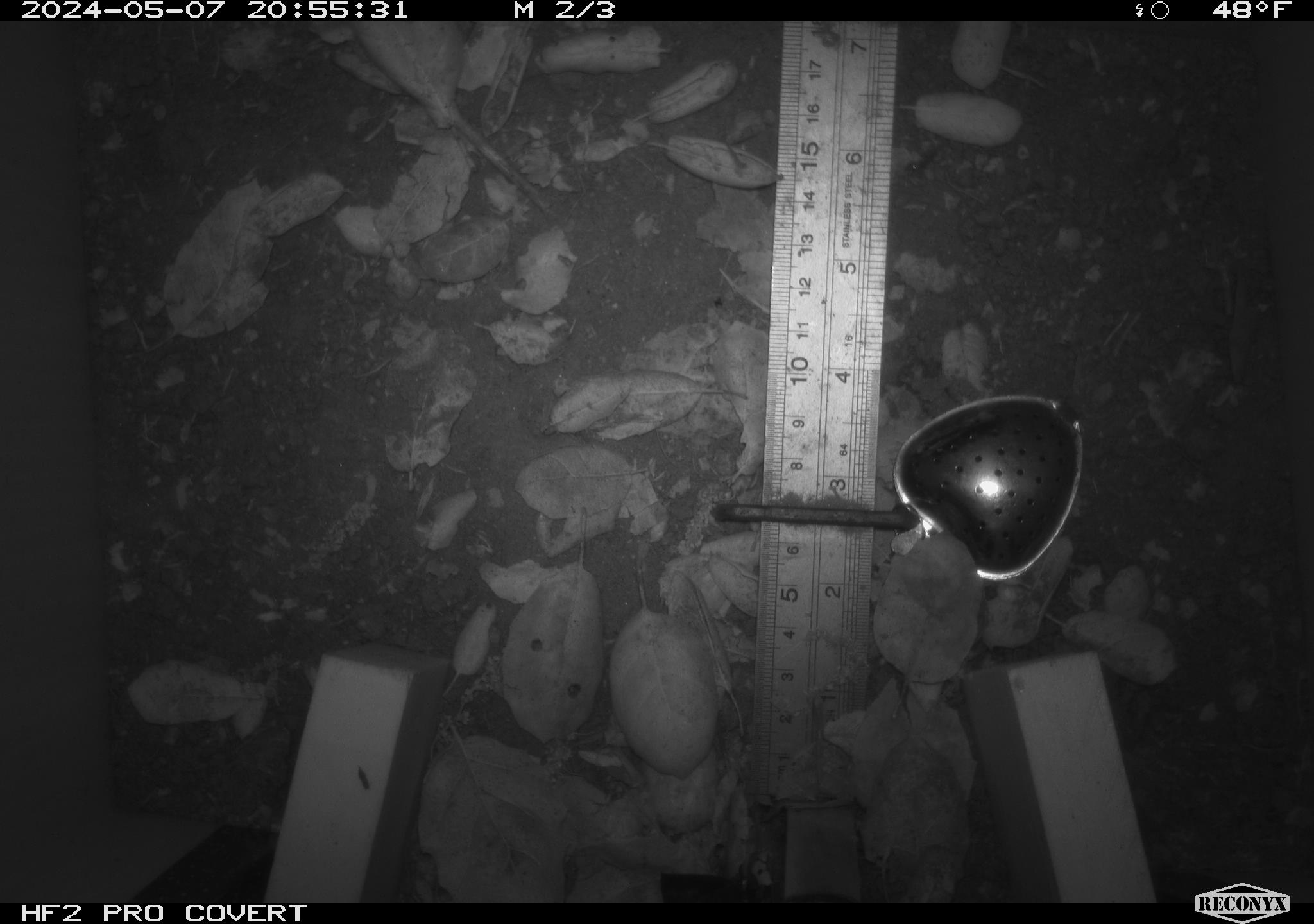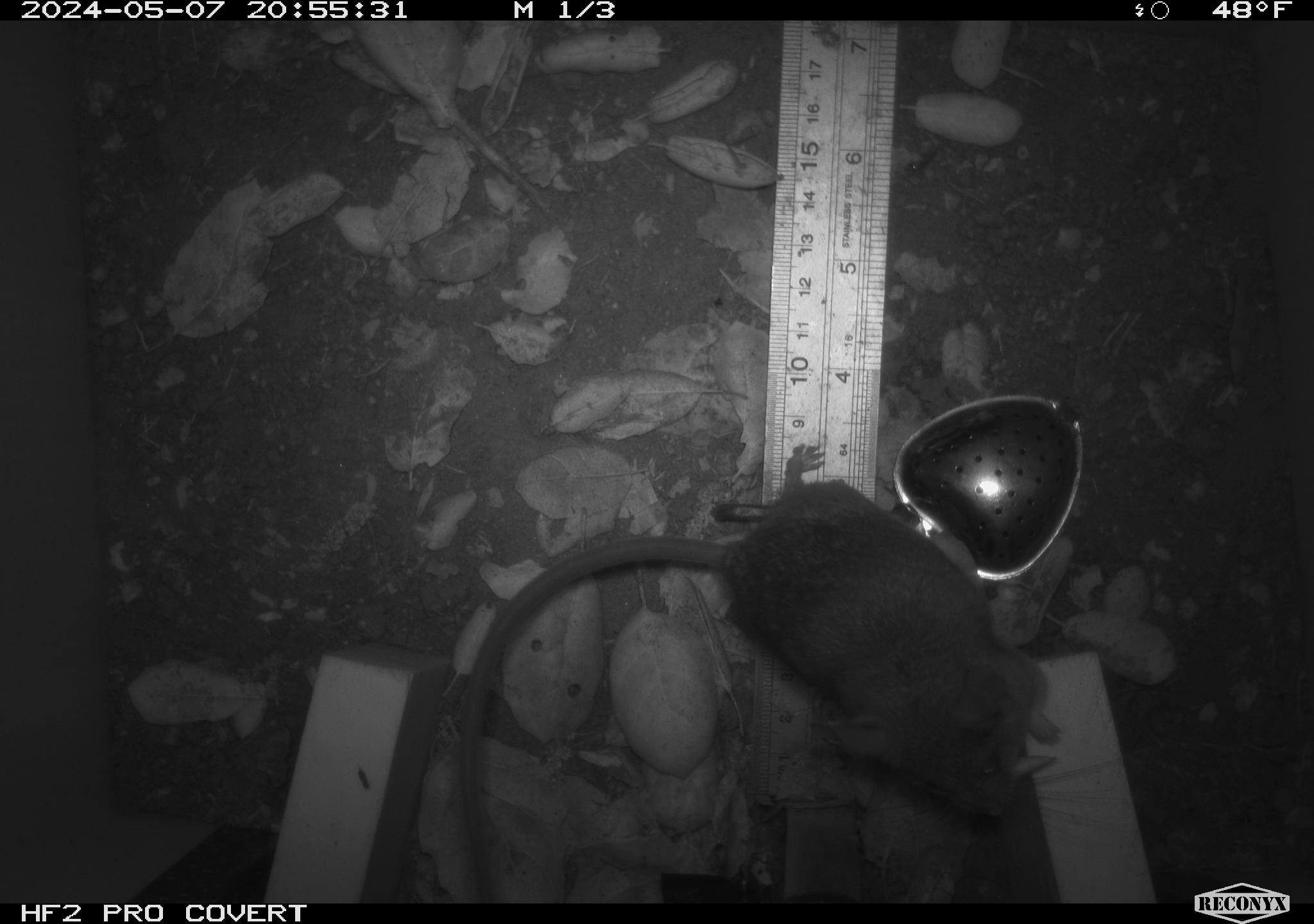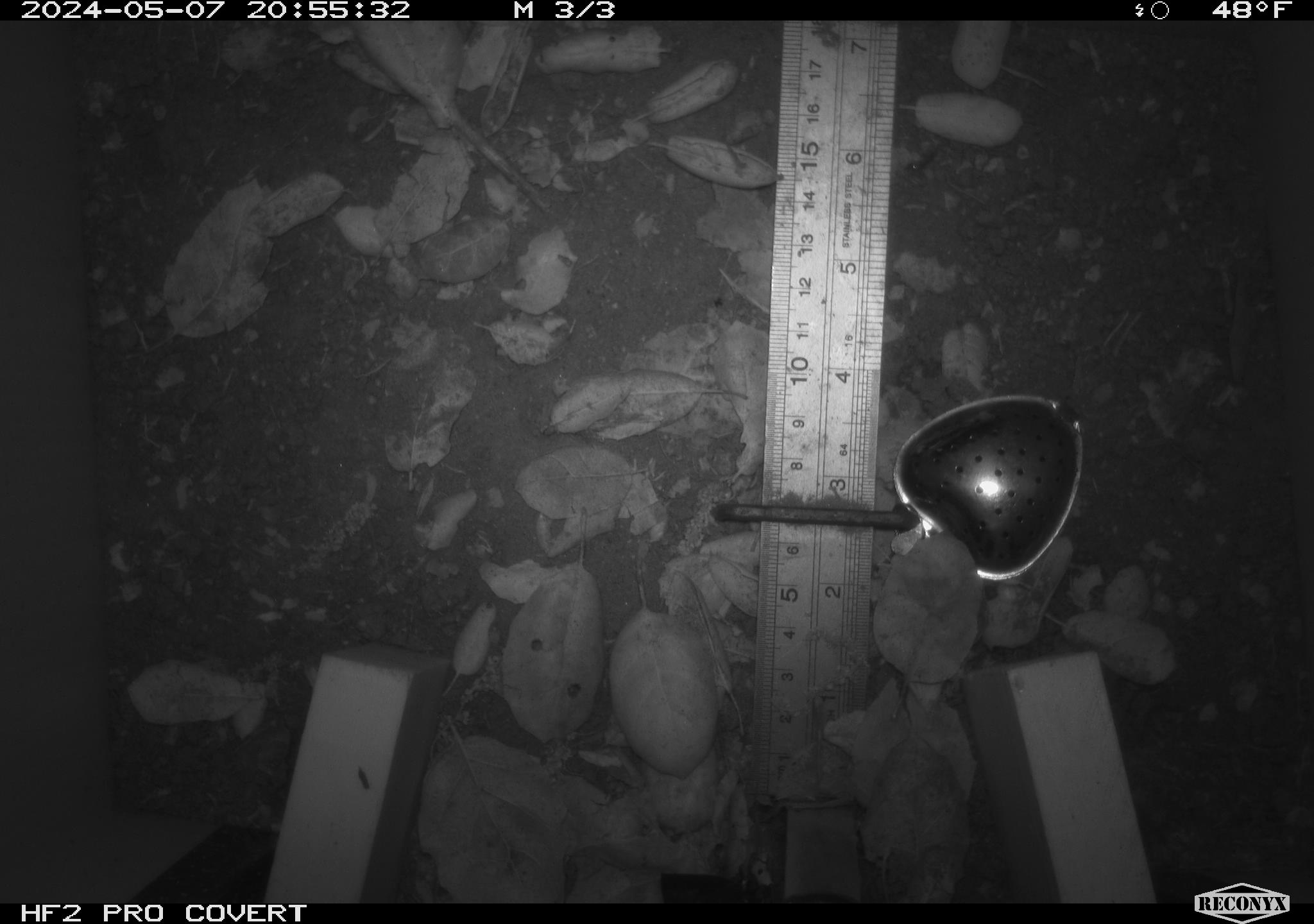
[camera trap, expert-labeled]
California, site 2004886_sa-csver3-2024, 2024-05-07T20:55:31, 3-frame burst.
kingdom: Animalia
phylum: Chordata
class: Mammalia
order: Rodentia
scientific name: Rodentia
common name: rodent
Rodent (Rodentia).